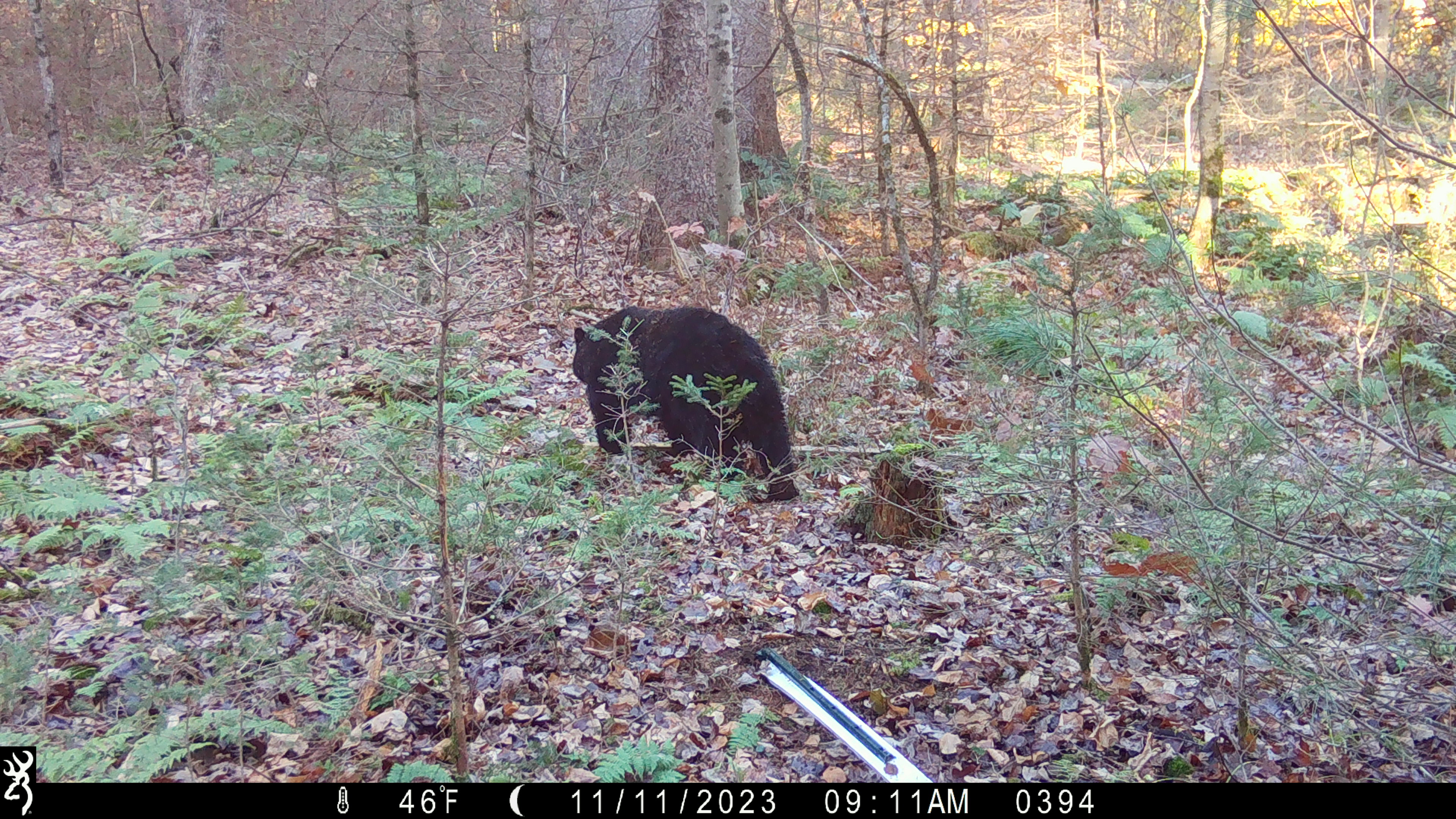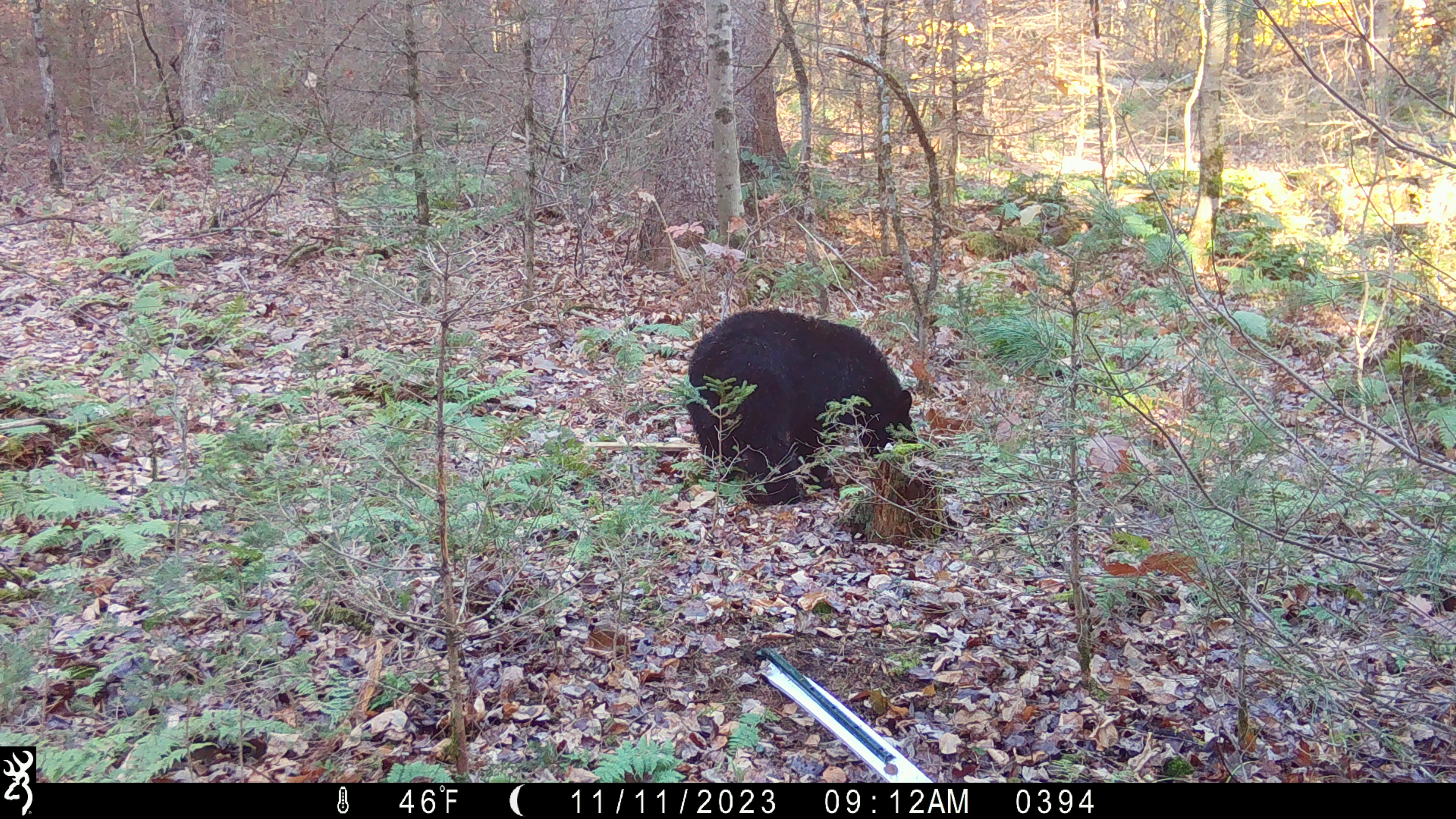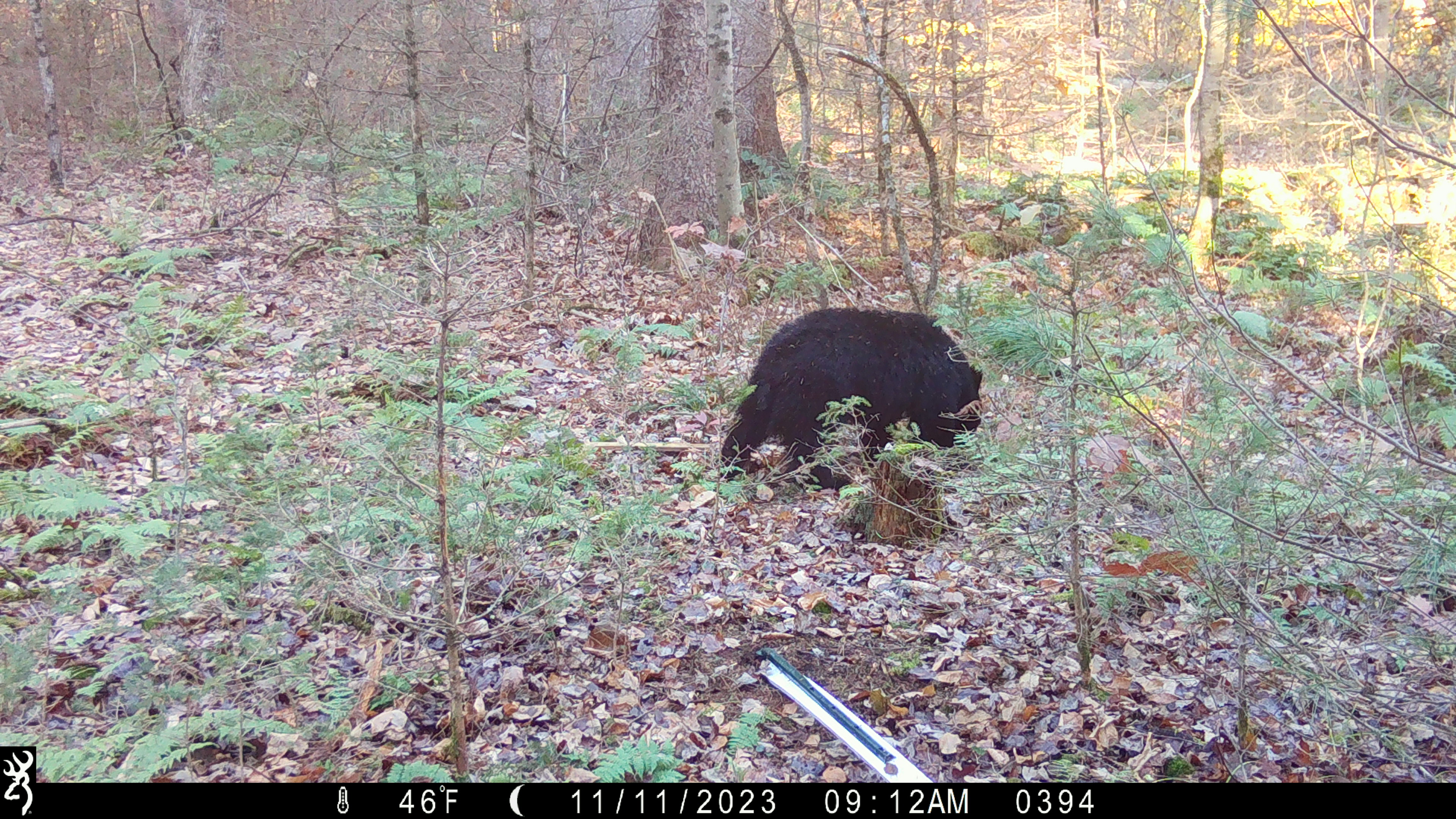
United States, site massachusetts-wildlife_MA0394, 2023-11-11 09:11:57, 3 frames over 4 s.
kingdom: Animalia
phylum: Chordata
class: Mammalia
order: Carnivora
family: Ursidae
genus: Ursus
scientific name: Ursus americanus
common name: black bear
Black bear (Ursus americanus).